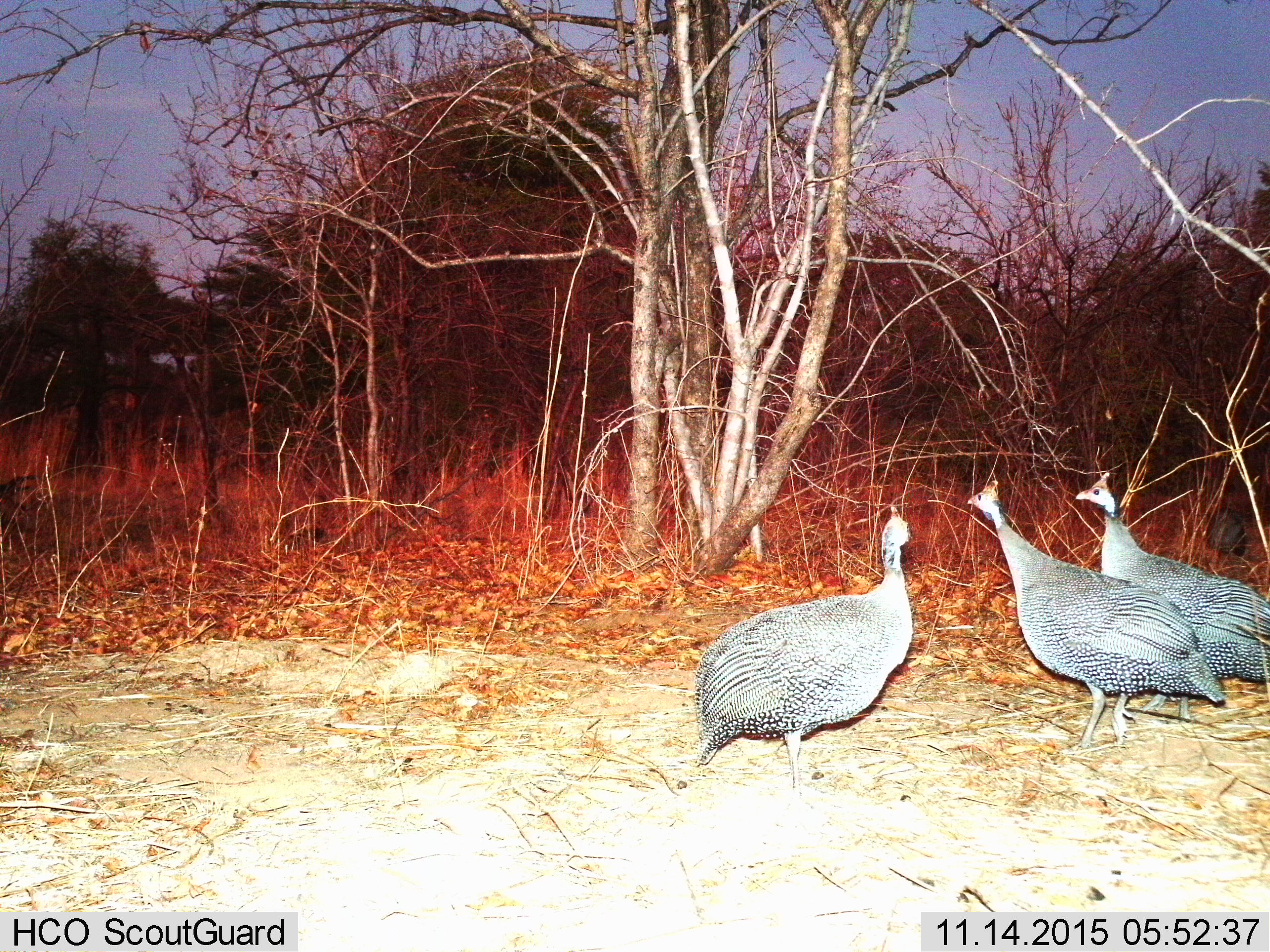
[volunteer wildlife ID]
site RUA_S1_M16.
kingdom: Animalia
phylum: Chordata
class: Aves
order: Galliformes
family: Numididae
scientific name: Numididae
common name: guineafowl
Guineafowl (Numididae), count 3. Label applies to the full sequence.